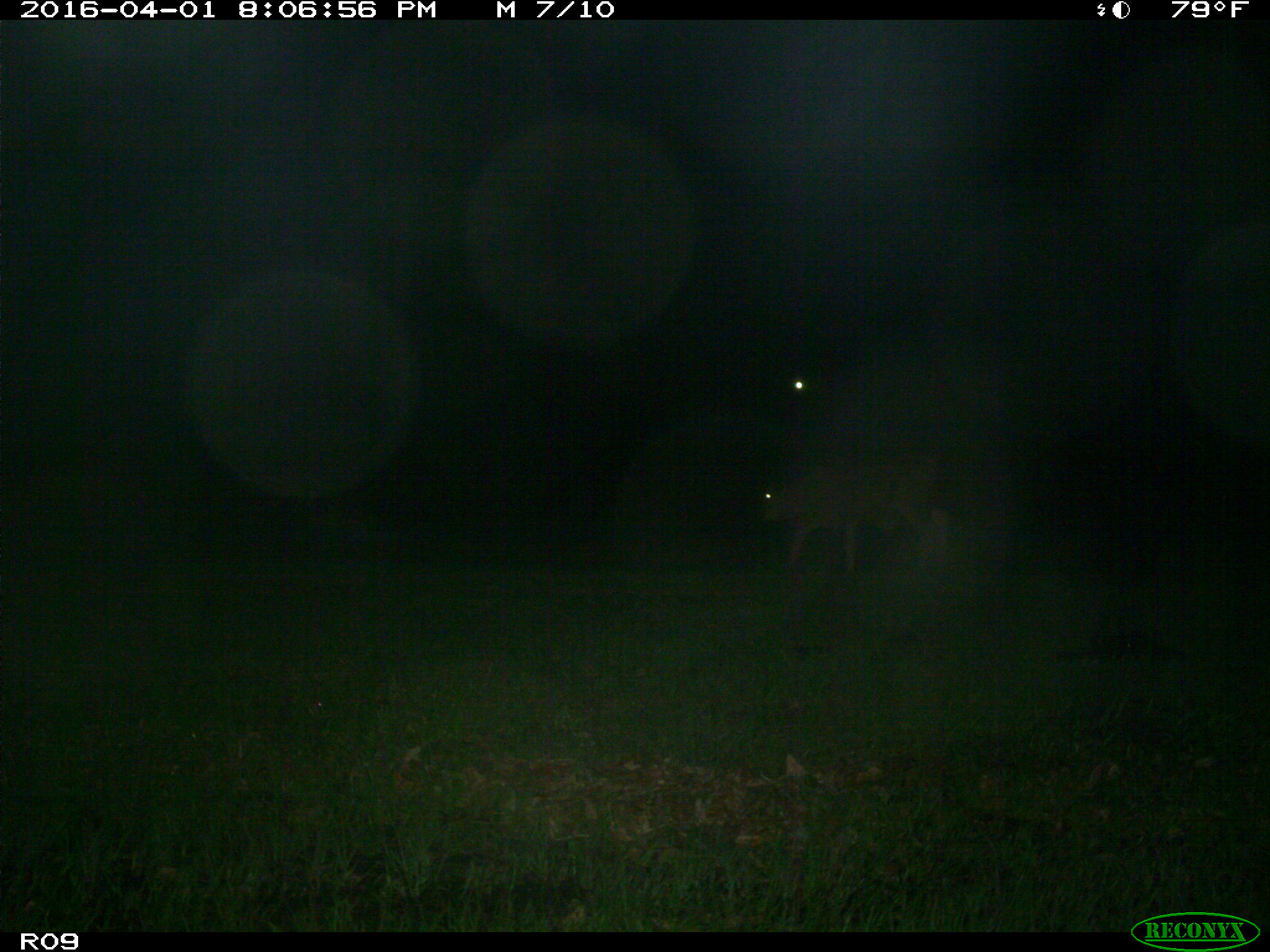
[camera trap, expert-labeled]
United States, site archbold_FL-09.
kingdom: Animalia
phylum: Chordata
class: Mammalia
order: Artiodactyla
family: Bovidae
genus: Bos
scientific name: Bos taurus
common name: domestic cow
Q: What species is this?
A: Bos taurus (domestic cow).